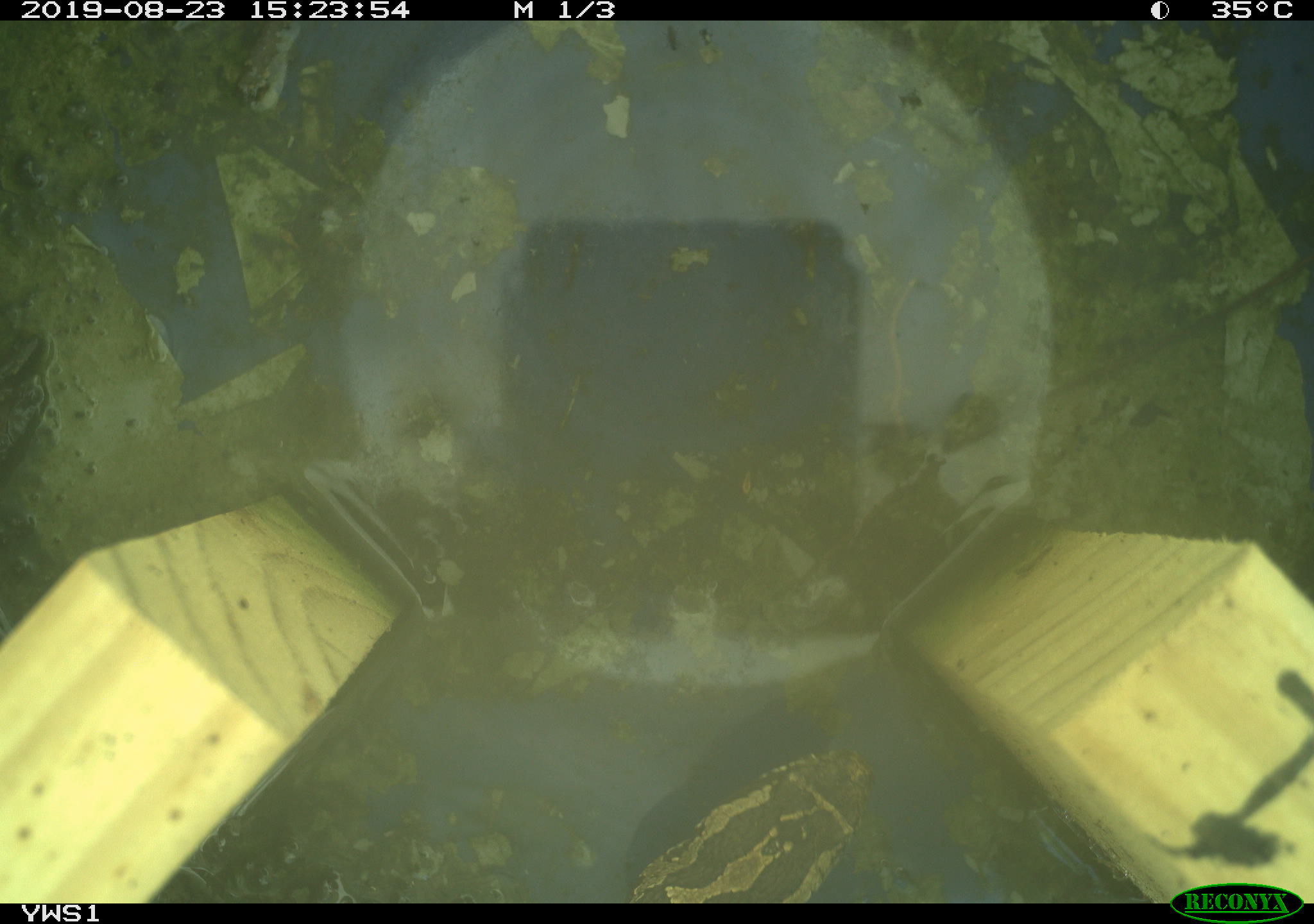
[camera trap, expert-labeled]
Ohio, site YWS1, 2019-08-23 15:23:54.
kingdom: Animalia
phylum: Chordata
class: Reptilia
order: Squamata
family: Viperidae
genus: Sistrurus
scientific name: Sistrurus catenatus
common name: eastern massasauga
Eastern massasauga (Sistrurus catenatus).